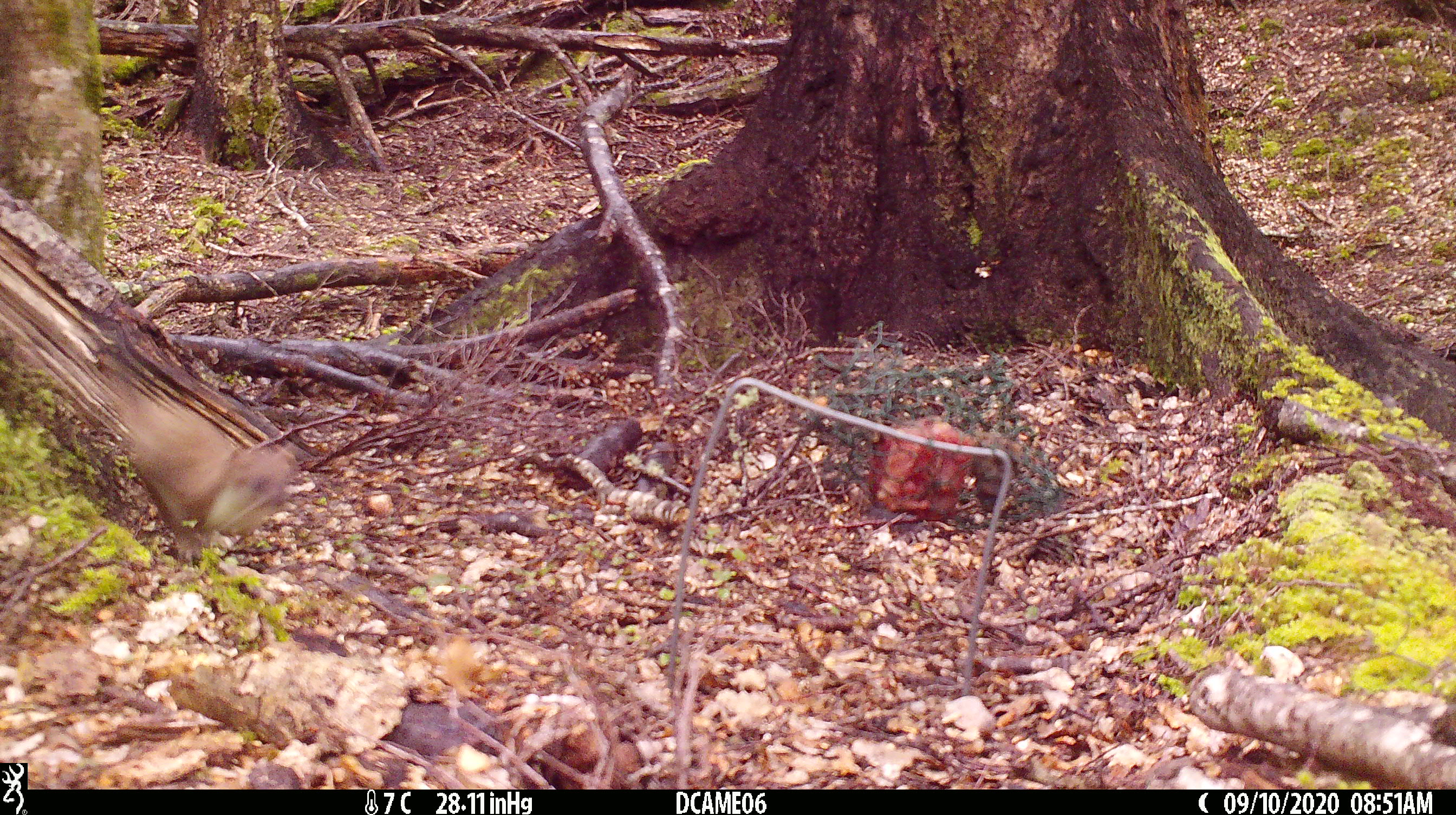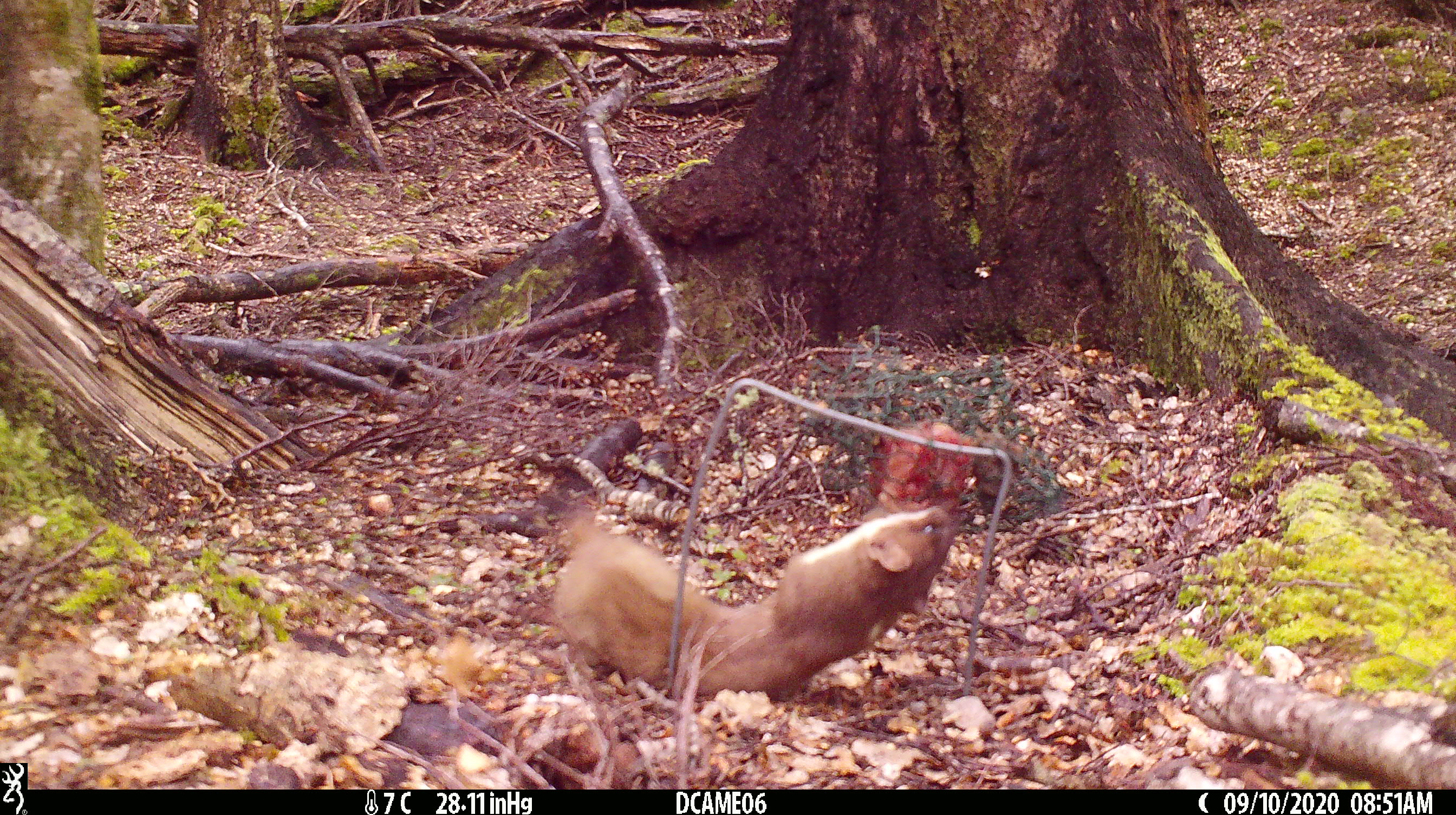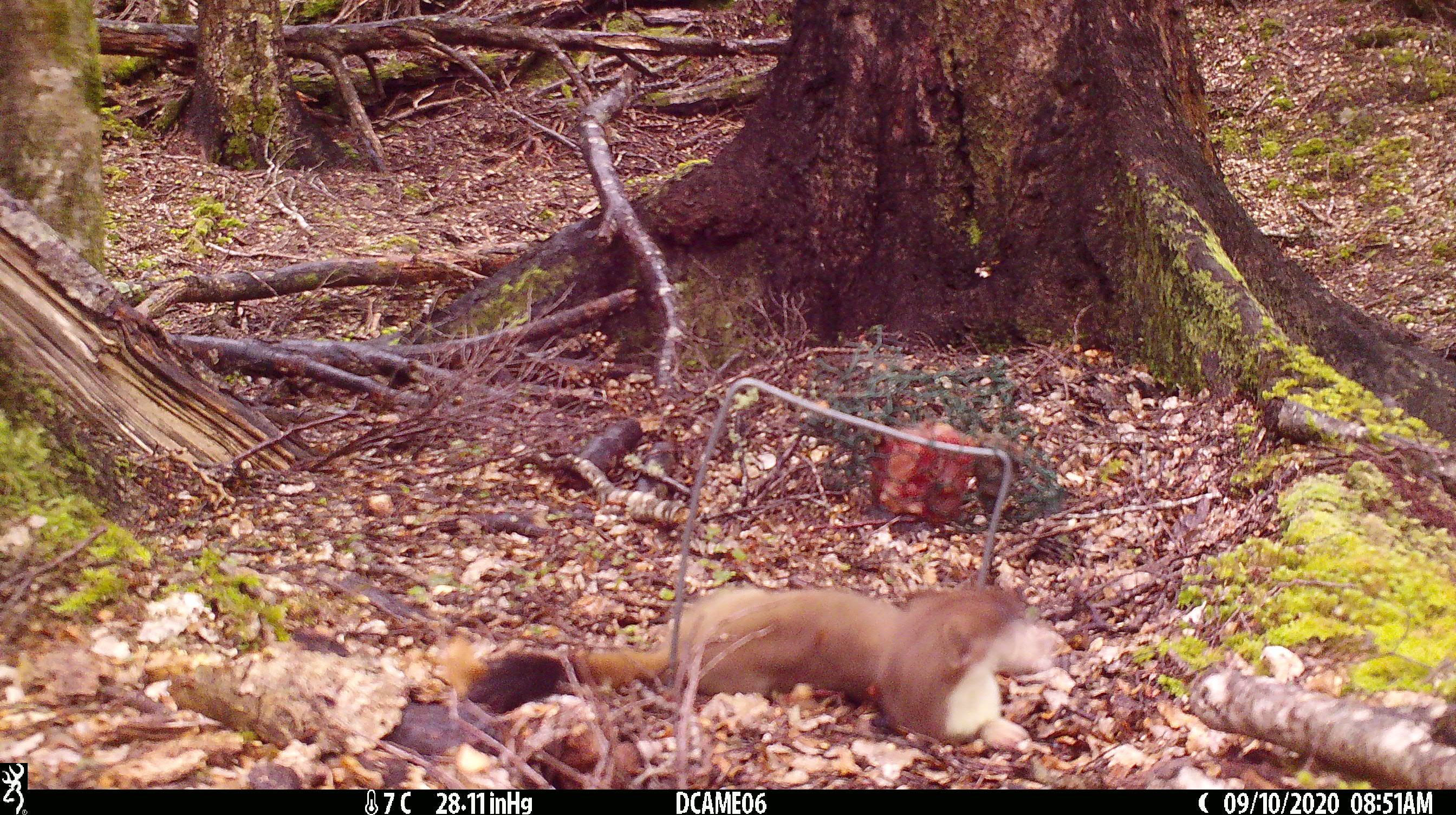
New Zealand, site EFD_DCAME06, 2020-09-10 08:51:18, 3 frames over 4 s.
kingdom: Animalia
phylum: Chordata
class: Mammalia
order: Carnivora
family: Mustelidae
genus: Mustela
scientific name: Mustela erminea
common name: stoat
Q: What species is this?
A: Stoat (Mustela erminea).